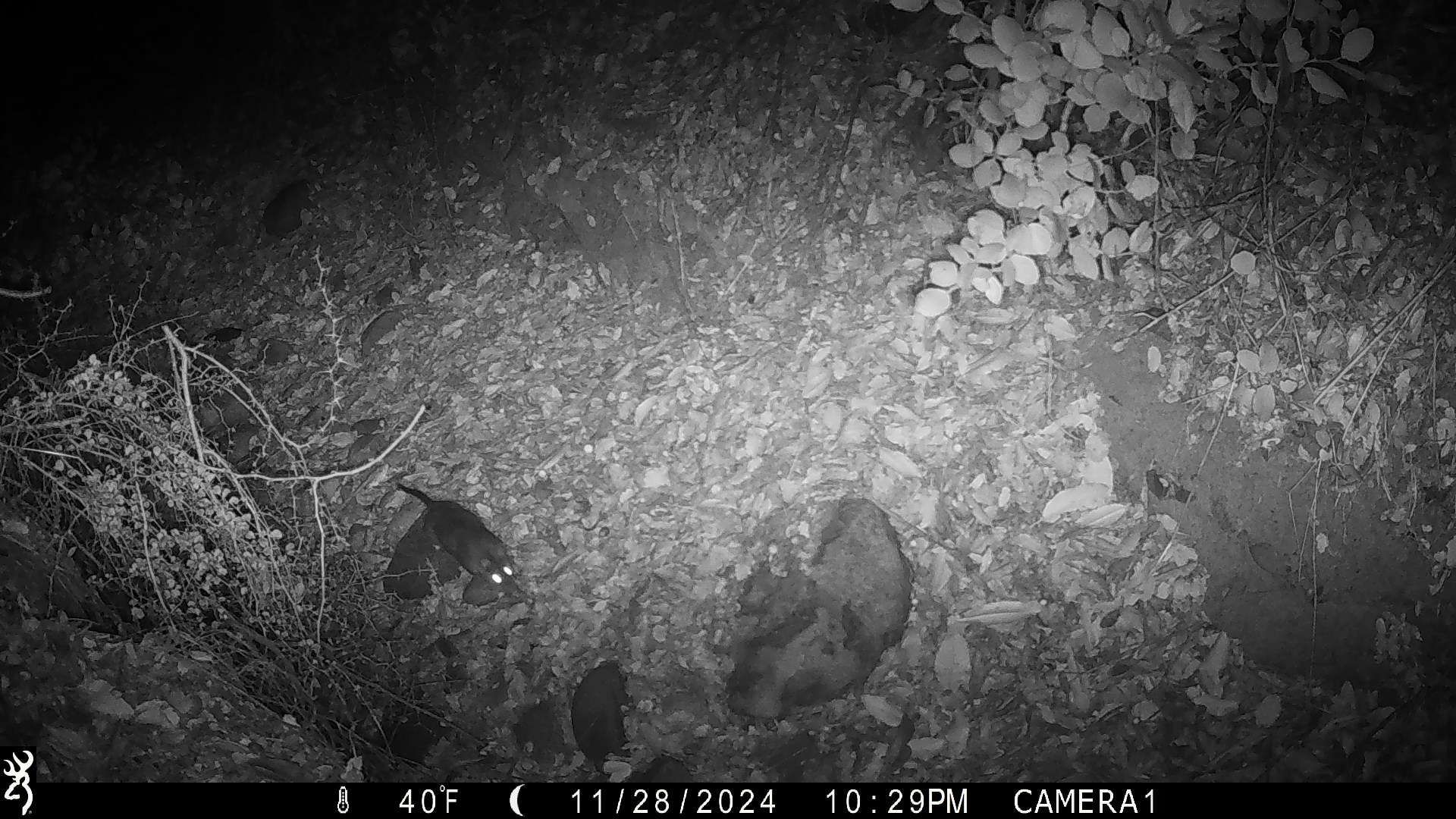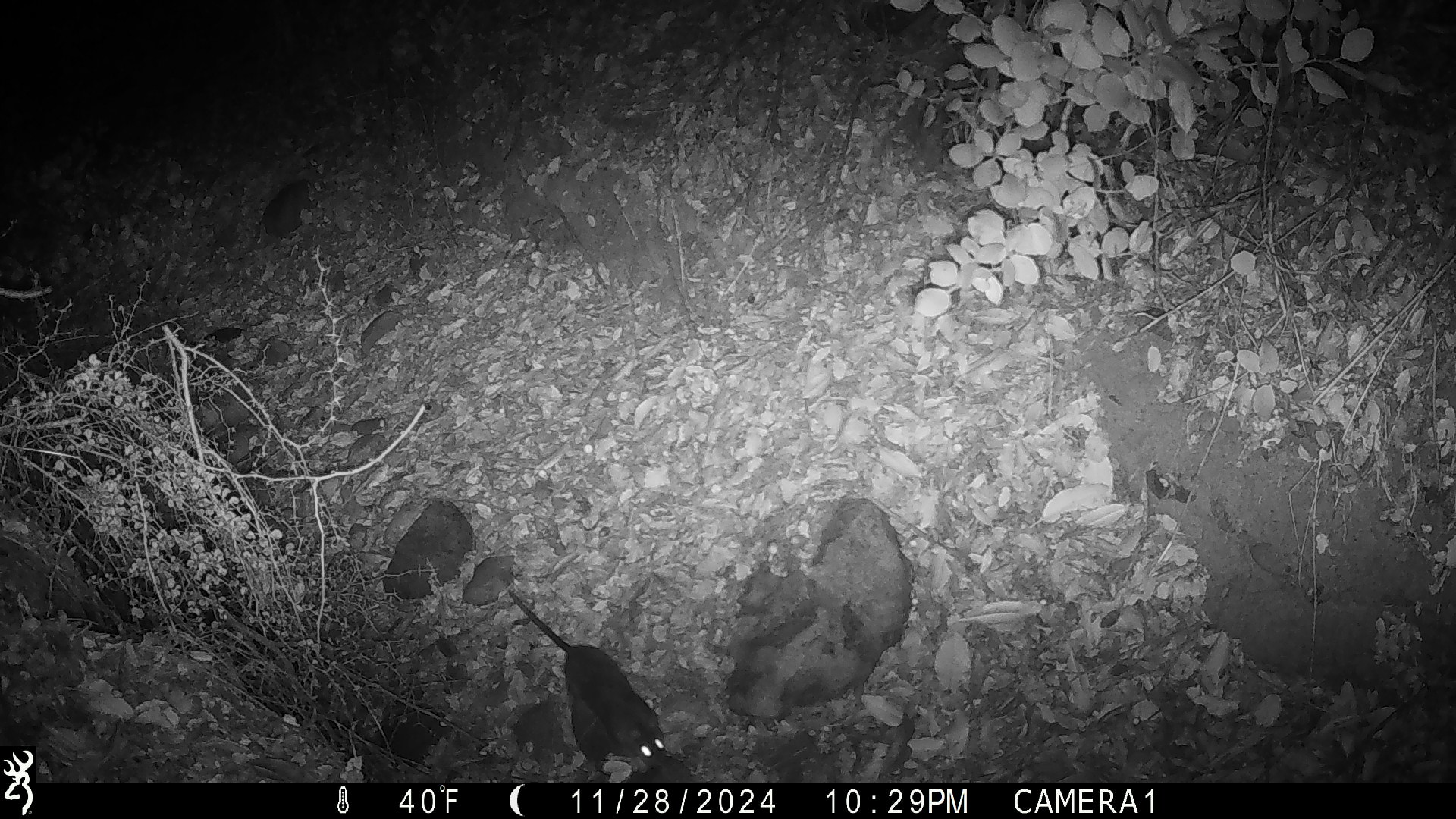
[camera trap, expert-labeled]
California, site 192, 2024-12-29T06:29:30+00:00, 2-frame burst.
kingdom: Animalia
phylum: Chordata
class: Mammalia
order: Rodentia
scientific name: Rodentia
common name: mouse or rat